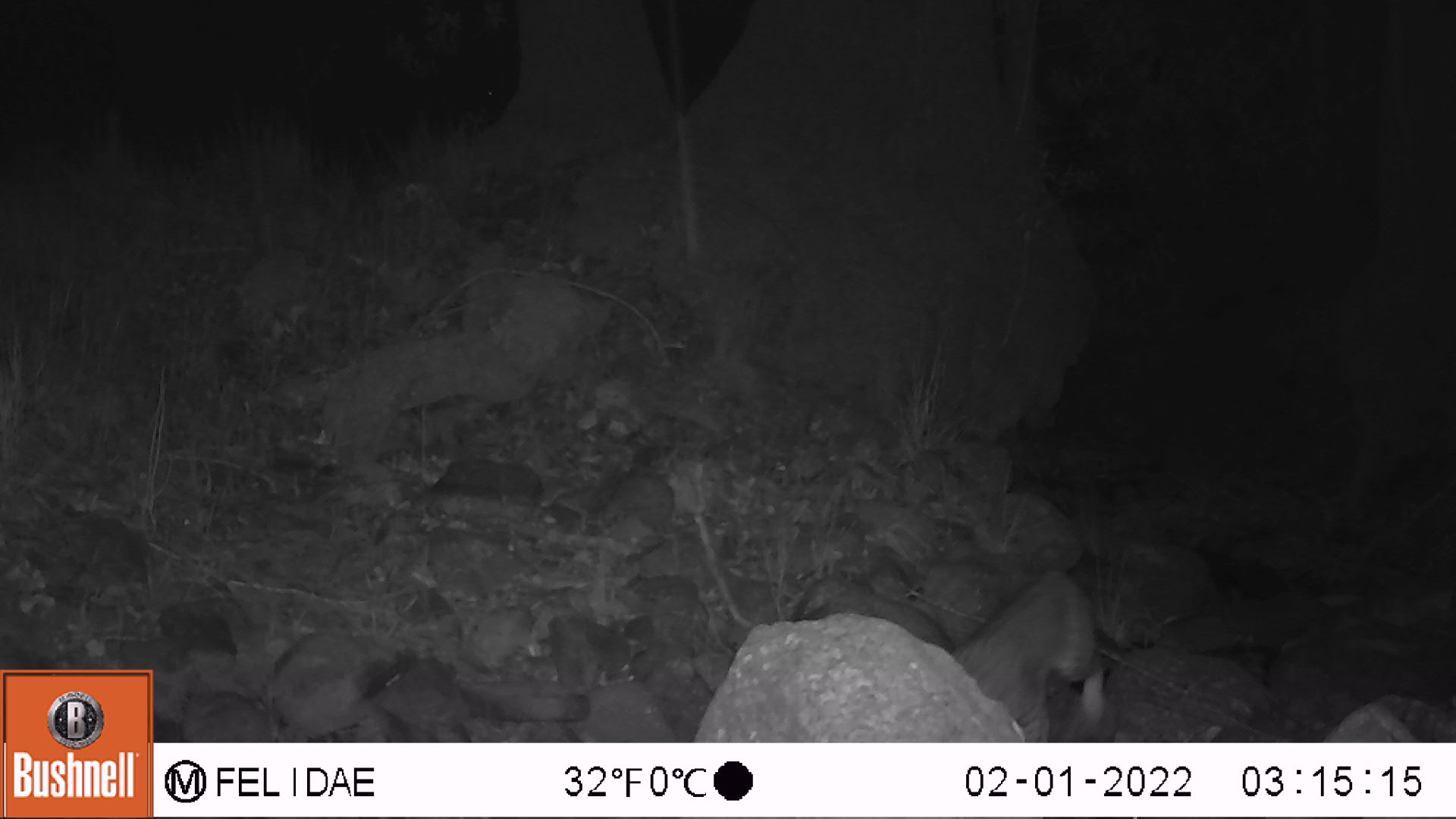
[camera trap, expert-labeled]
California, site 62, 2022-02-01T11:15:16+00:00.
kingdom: Animalia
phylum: Chordata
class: Mammalia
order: Carnivora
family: Felidae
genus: Lynx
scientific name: Lynx rufus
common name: bobcat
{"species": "bobcat (Lynx rufus)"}